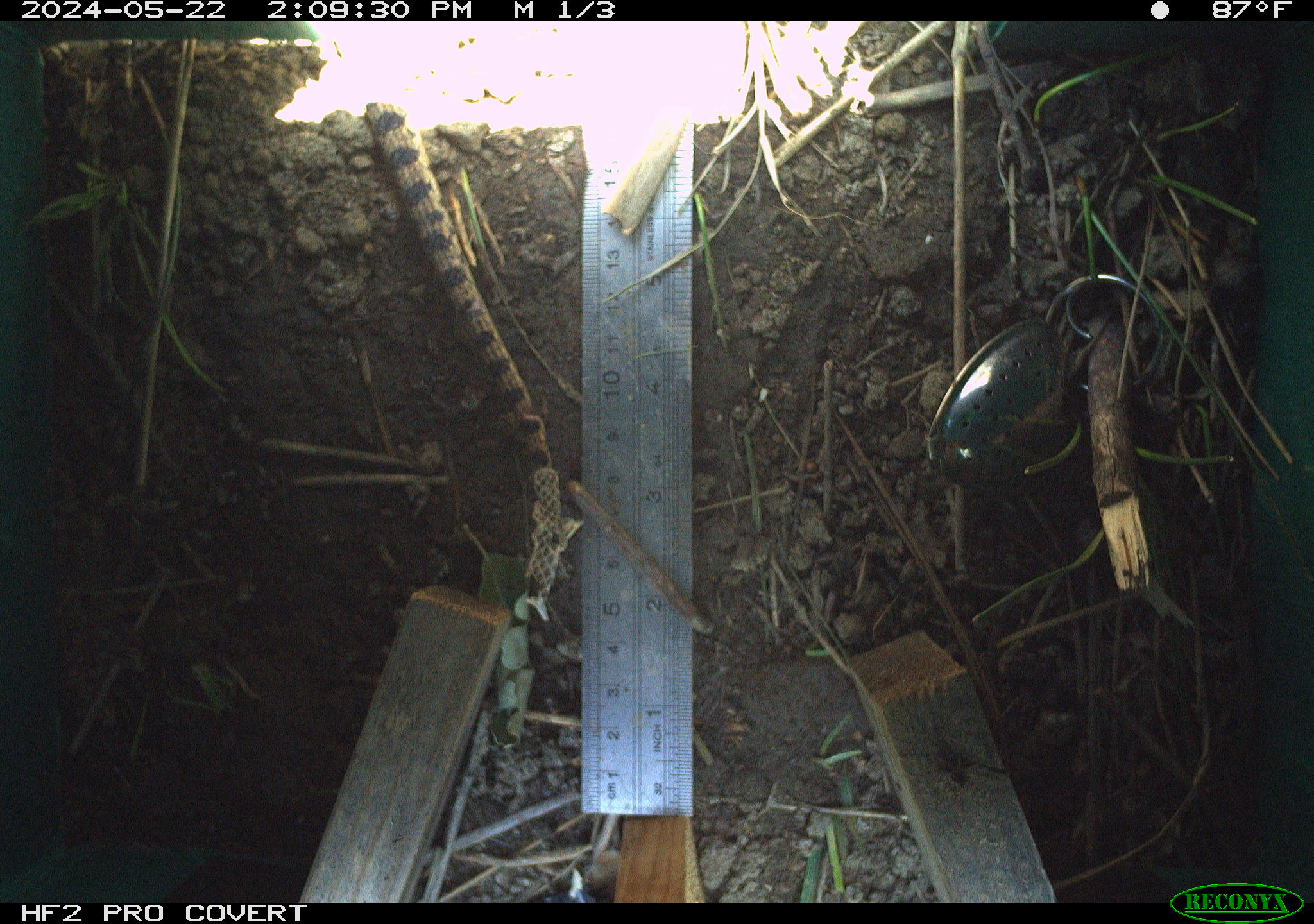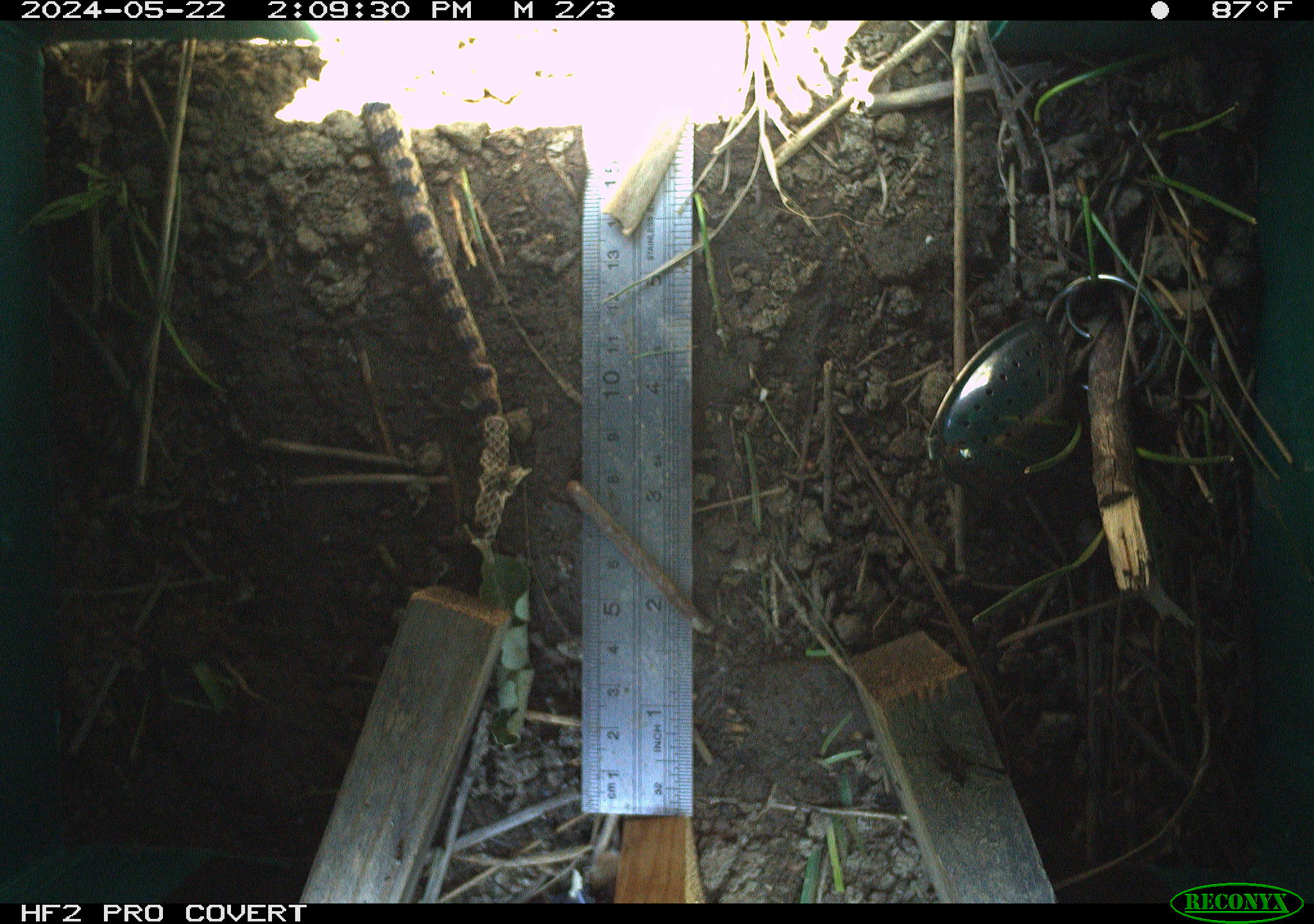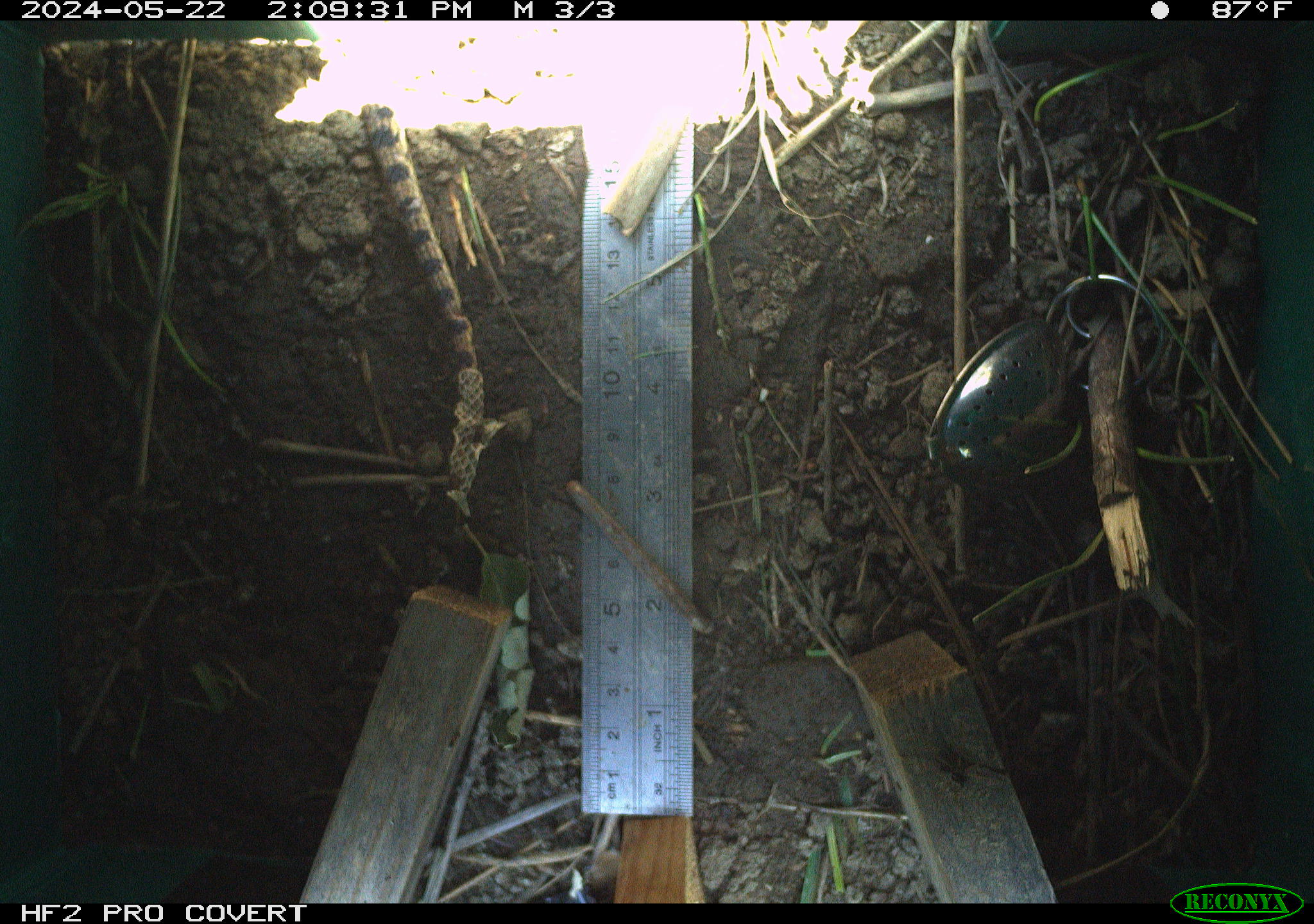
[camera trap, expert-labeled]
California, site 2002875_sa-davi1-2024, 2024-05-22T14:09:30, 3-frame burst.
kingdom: Animalia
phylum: Chordata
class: Reptilia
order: Squamata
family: Colubridae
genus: Pituophis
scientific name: Pituophis catenifer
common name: gophersnake